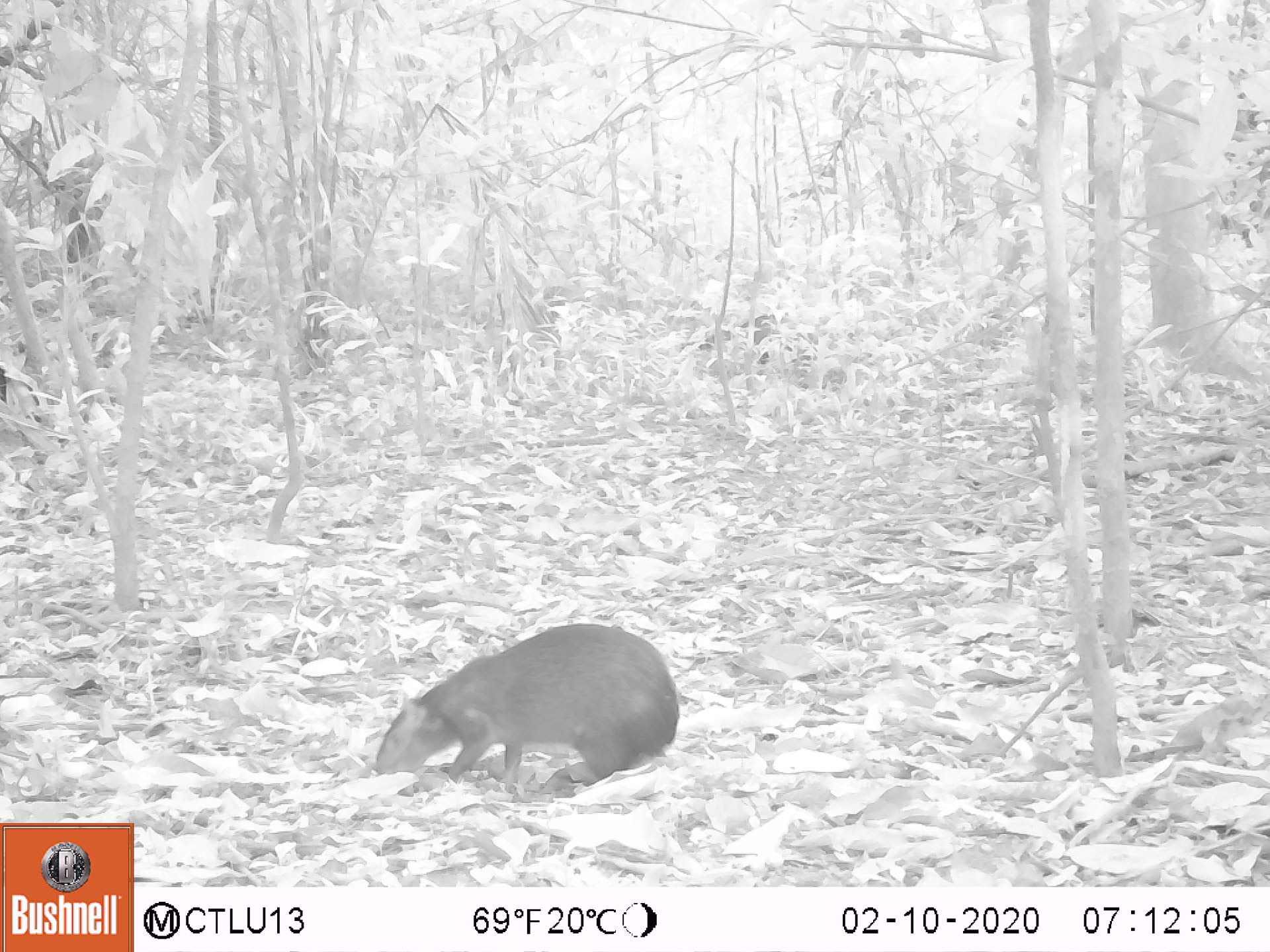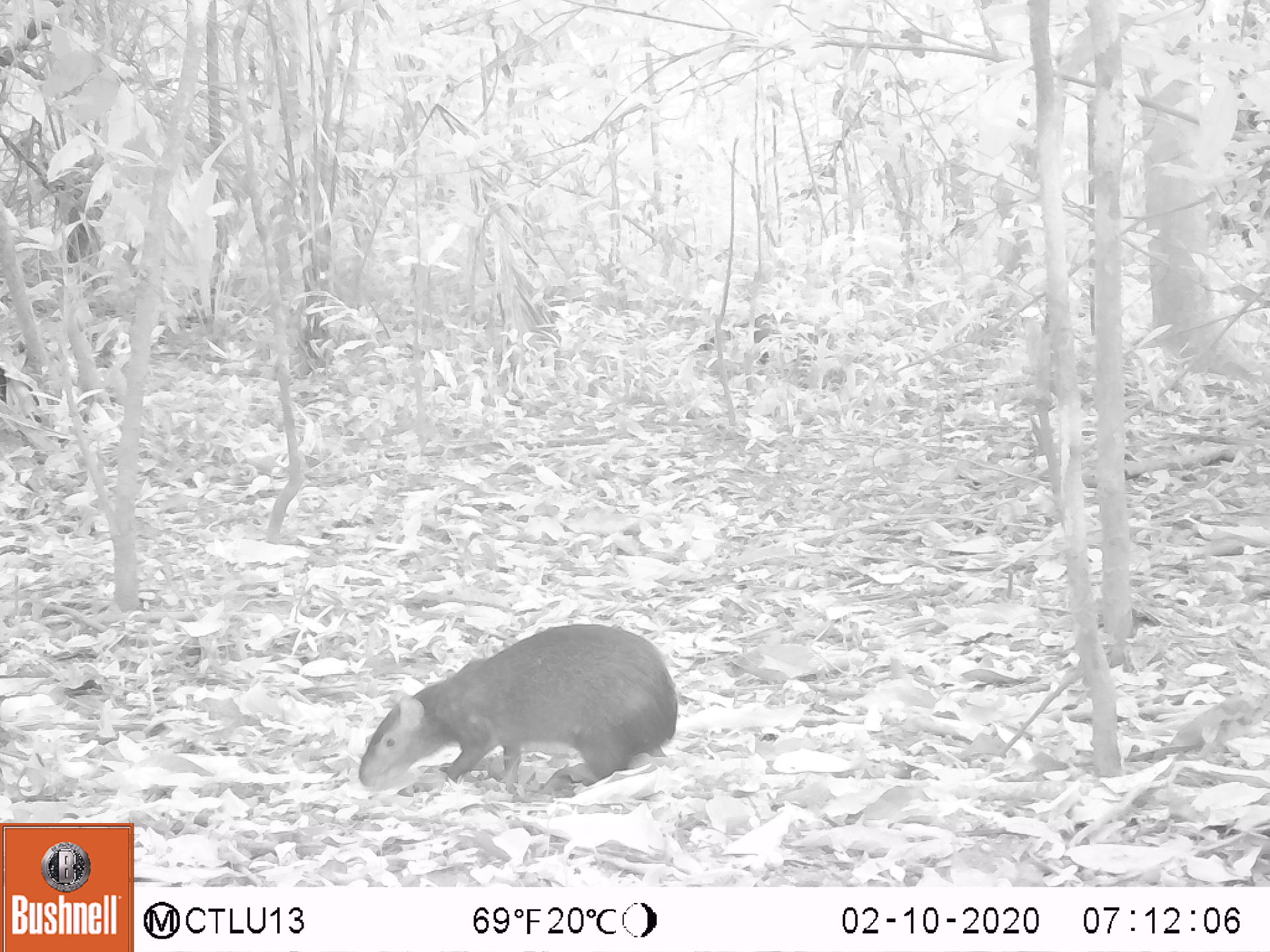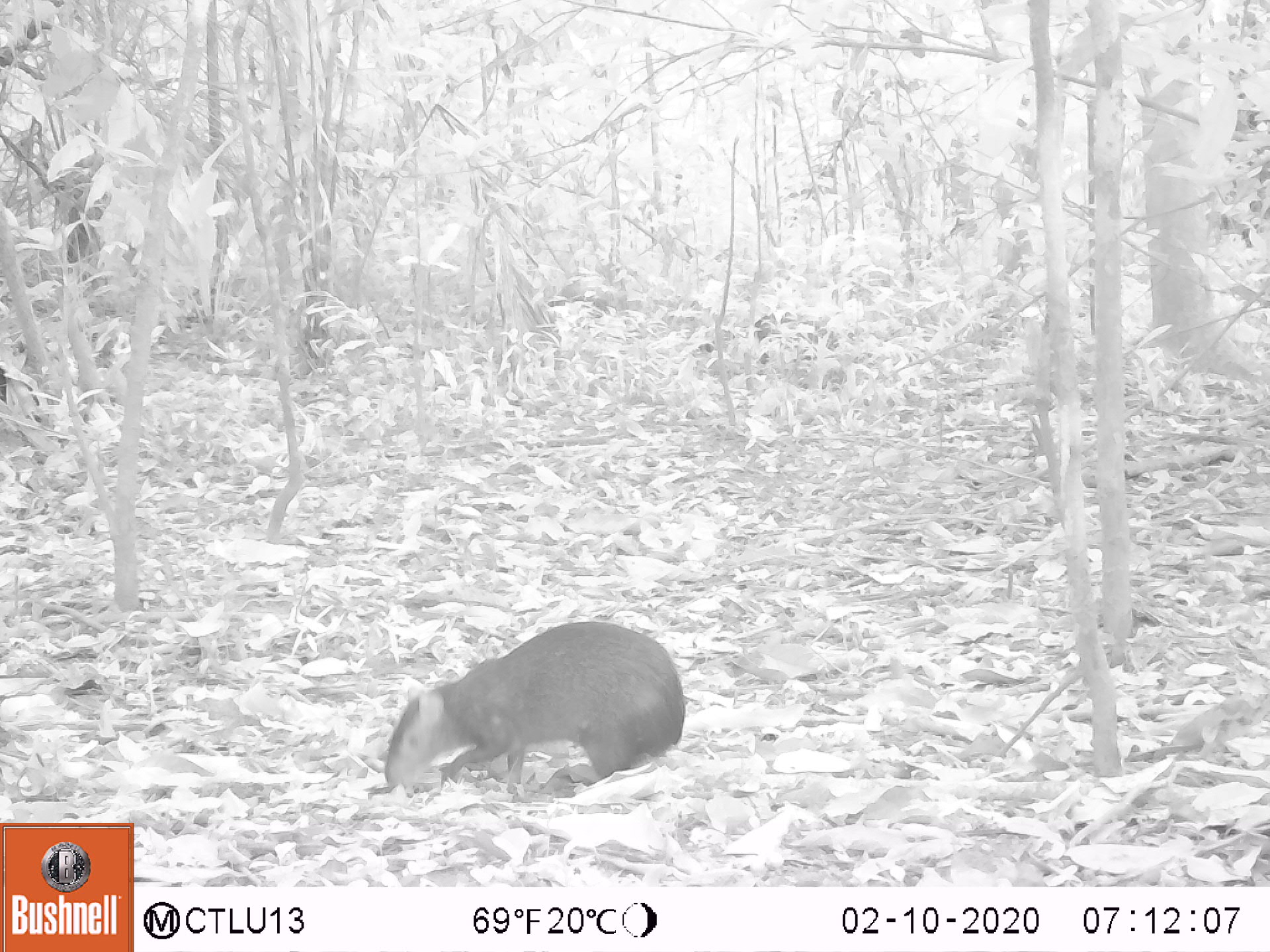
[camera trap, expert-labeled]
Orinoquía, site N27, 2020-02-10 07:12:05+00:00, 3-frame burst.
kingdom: Animalia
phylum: Chordata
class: Mammalia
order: Rodentia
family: Dasyproctidae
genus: Dasyprocta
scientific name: Dasyprocta fuliginosa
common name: black agouti